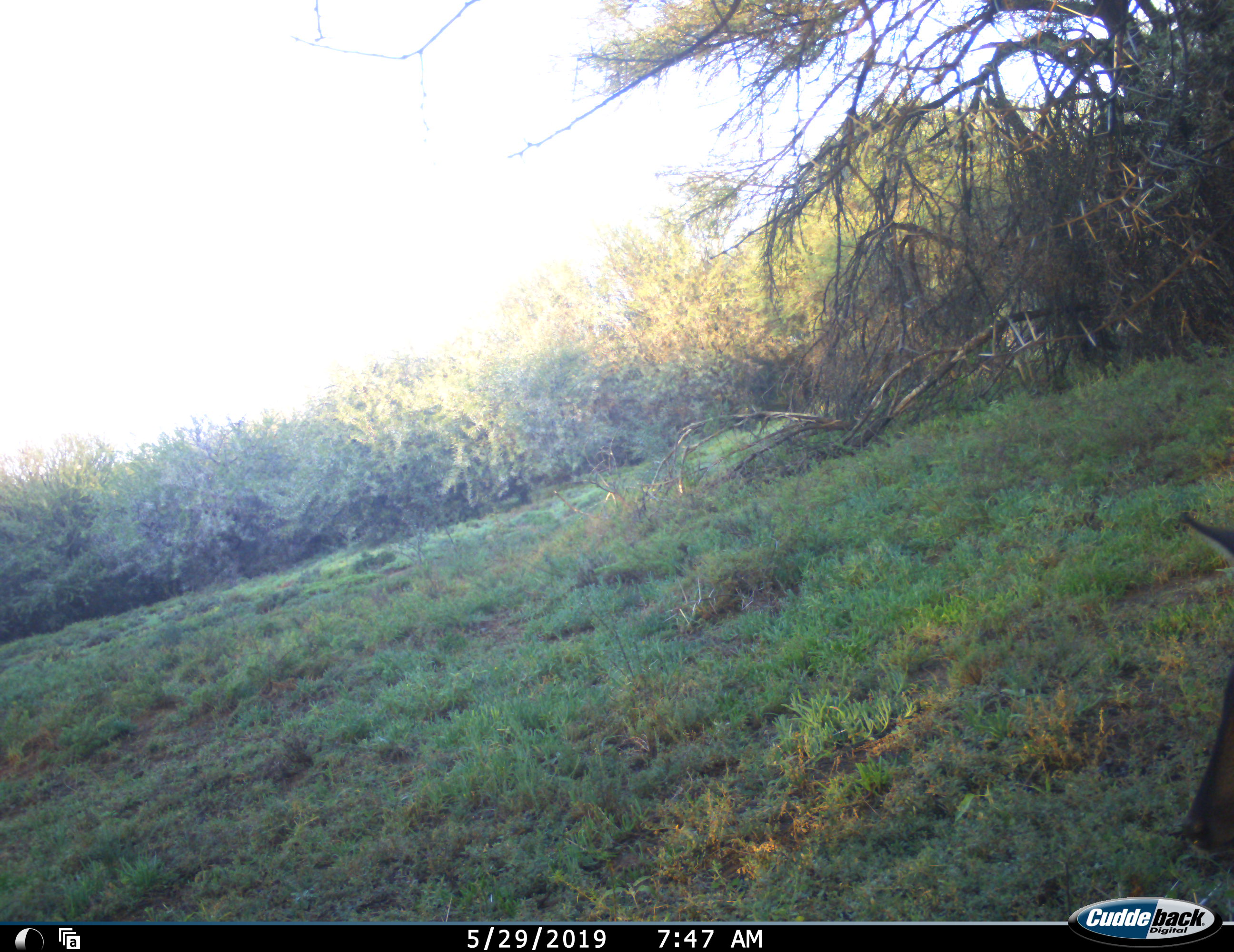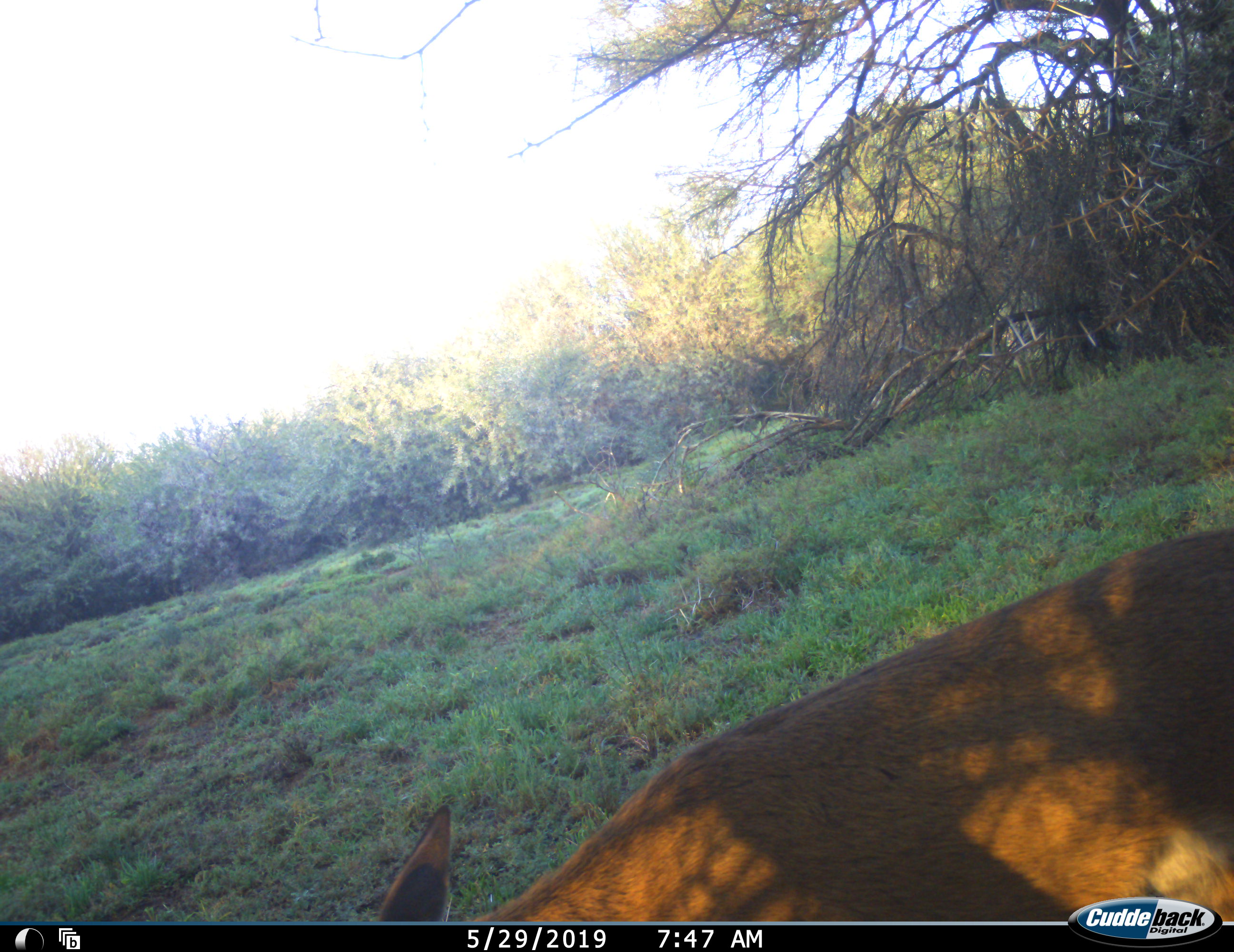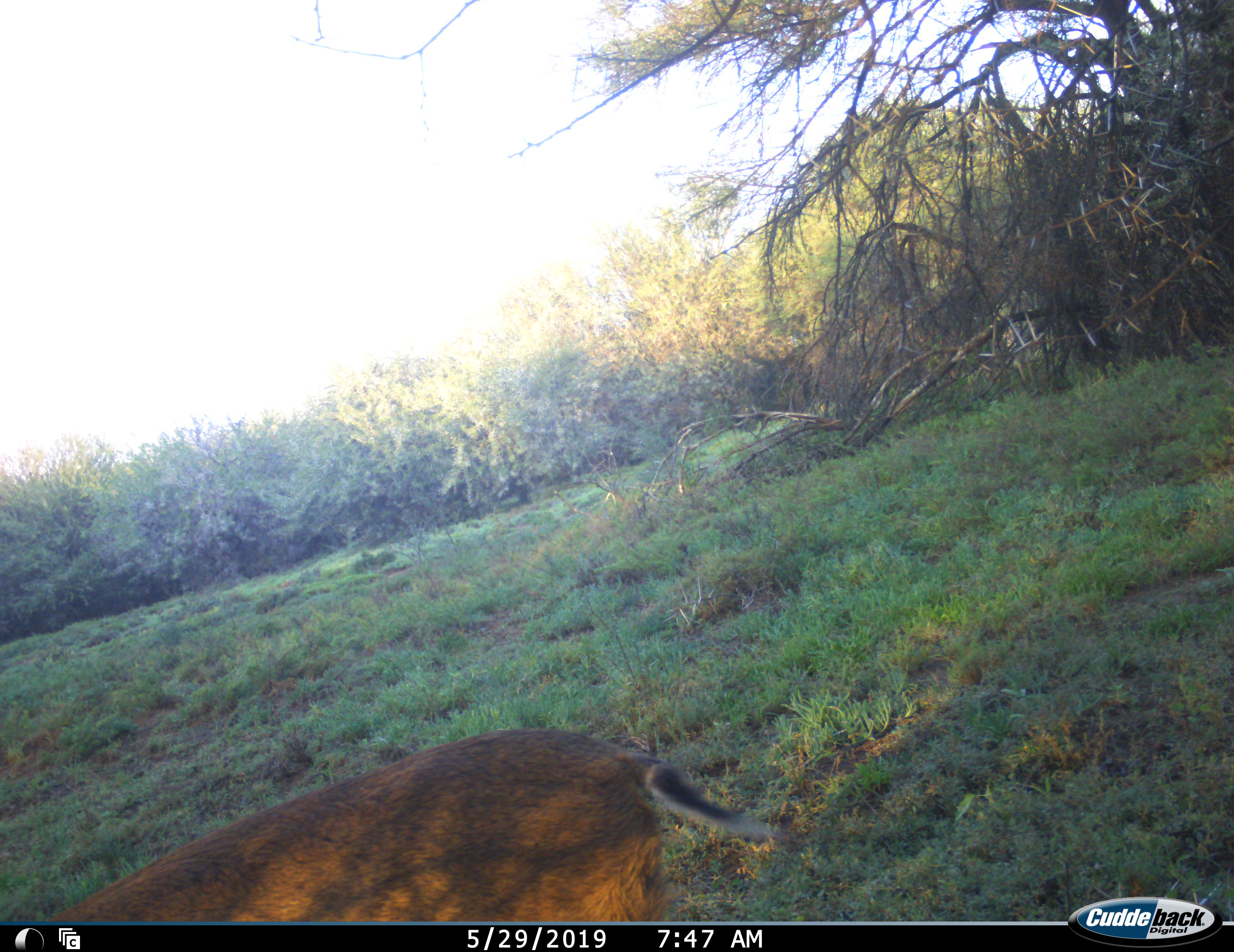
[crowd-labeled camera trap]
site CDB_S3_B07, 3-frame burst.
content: unidentified animal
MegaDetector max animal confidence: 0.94